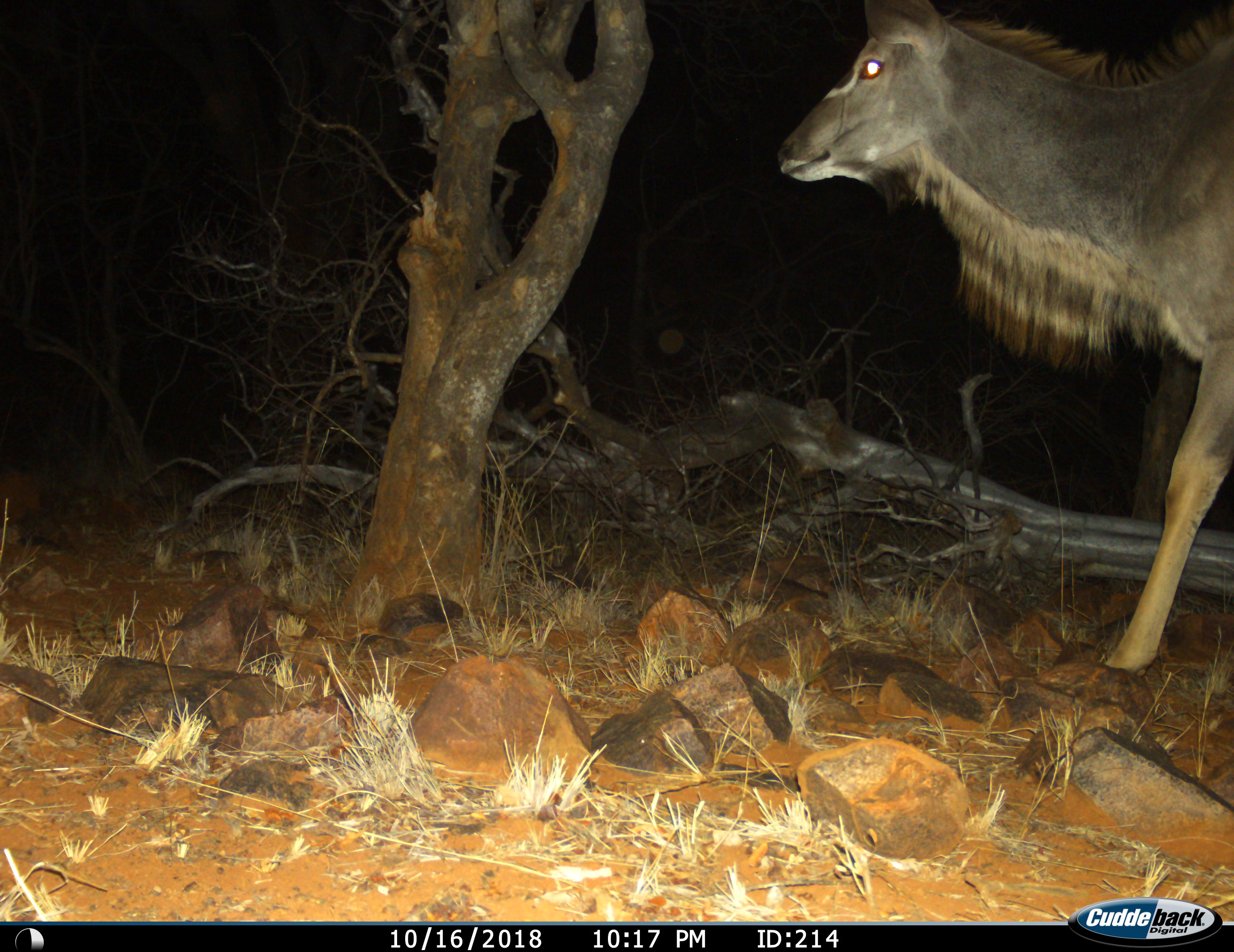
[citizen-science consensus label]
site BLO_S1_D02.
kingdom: Animalia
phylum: Chordata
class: Mammalia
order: Artiodactyla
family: Bovidae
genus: Tragelaphus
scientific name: Tragelaphus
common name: kudu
Kudu (Tragelaphus), count 1. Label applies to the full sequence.